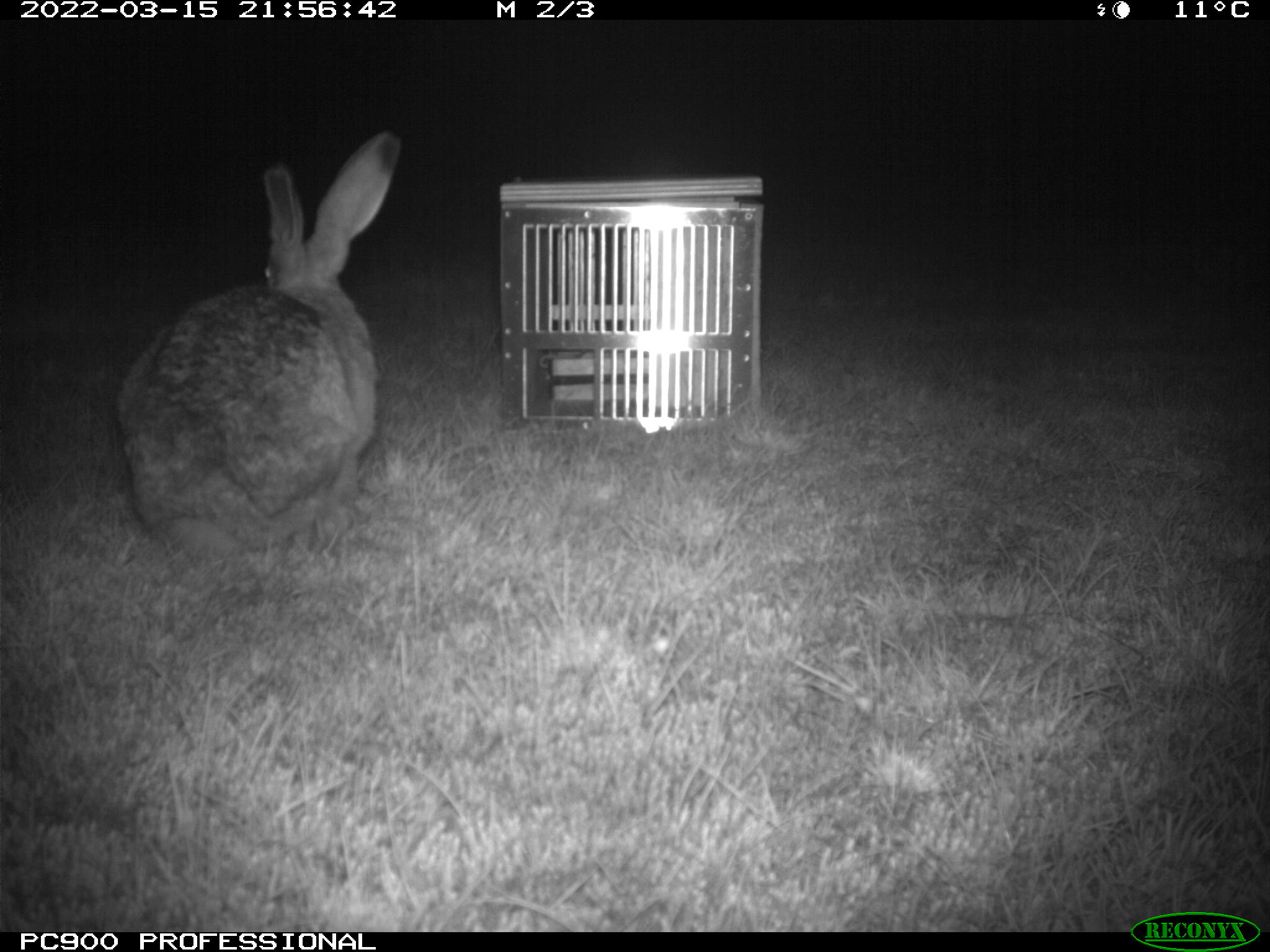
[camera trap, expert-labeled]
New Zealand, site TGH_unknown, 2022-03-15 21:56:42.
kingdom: Animalia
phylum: Chordata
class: Mammalia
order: Lagomorpha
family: Leporidae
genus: Lepus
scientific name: Lepus europaeus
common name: brown hare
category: hare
Hare (brown hare) (Lepus europaeus).